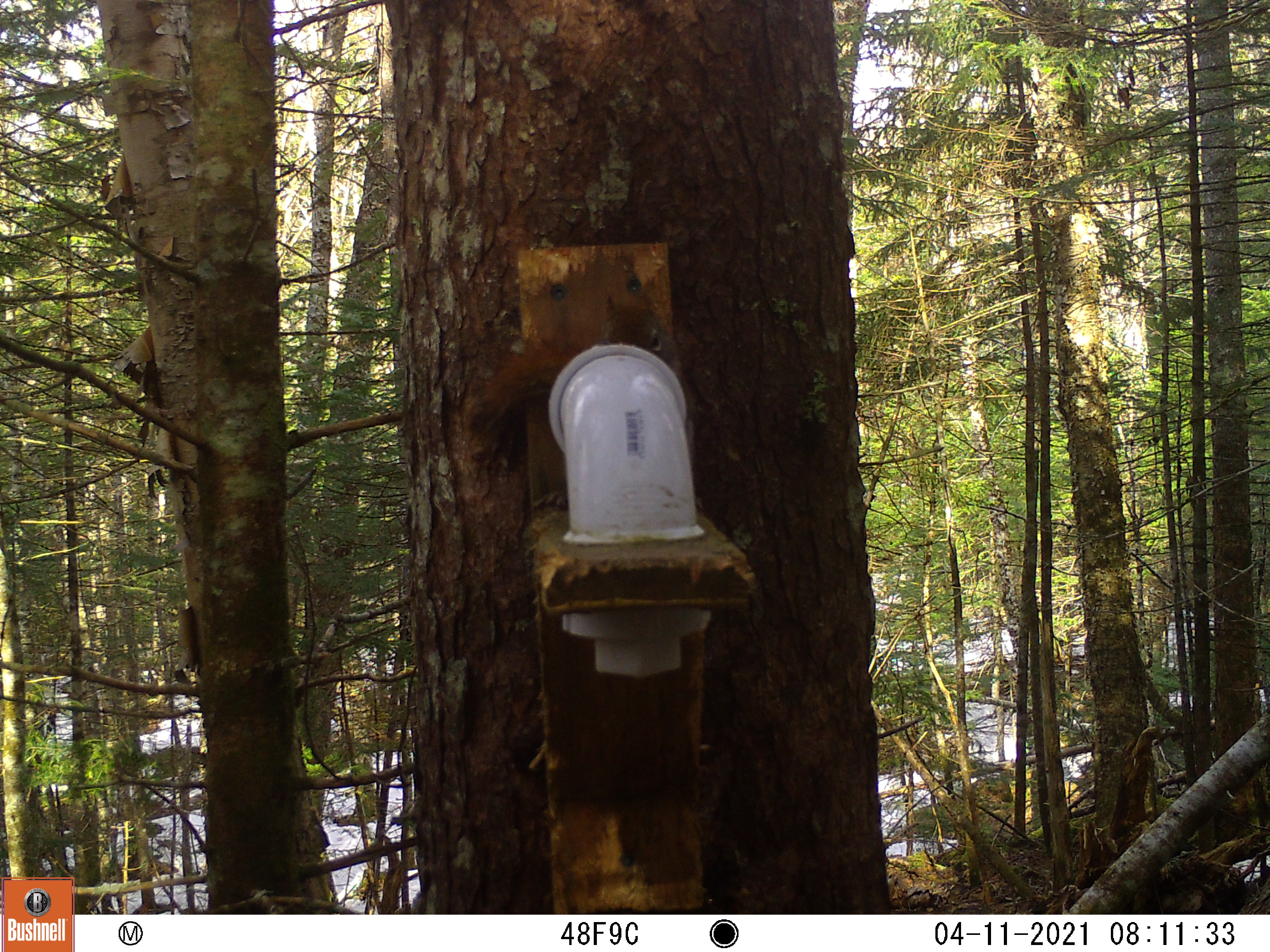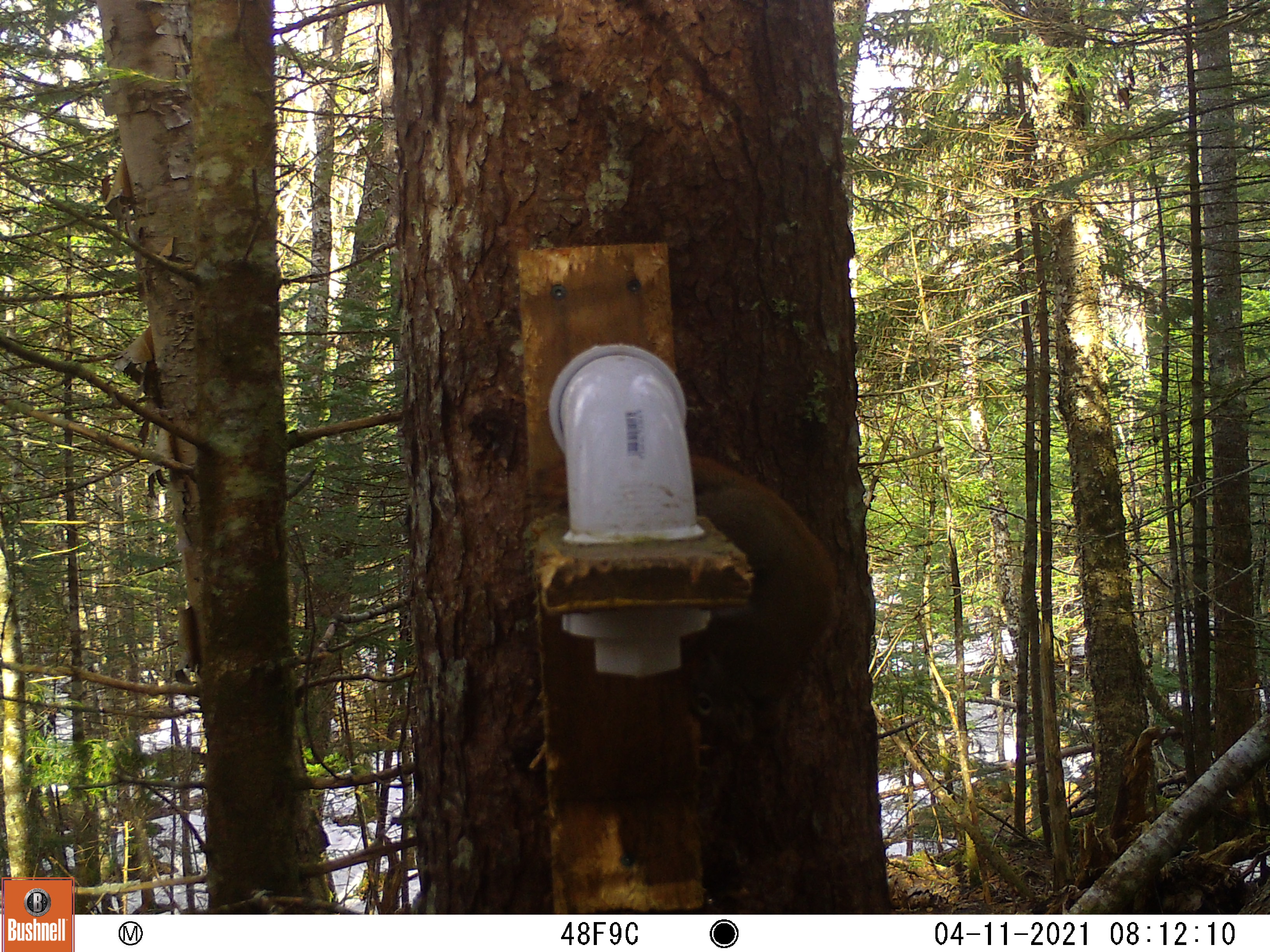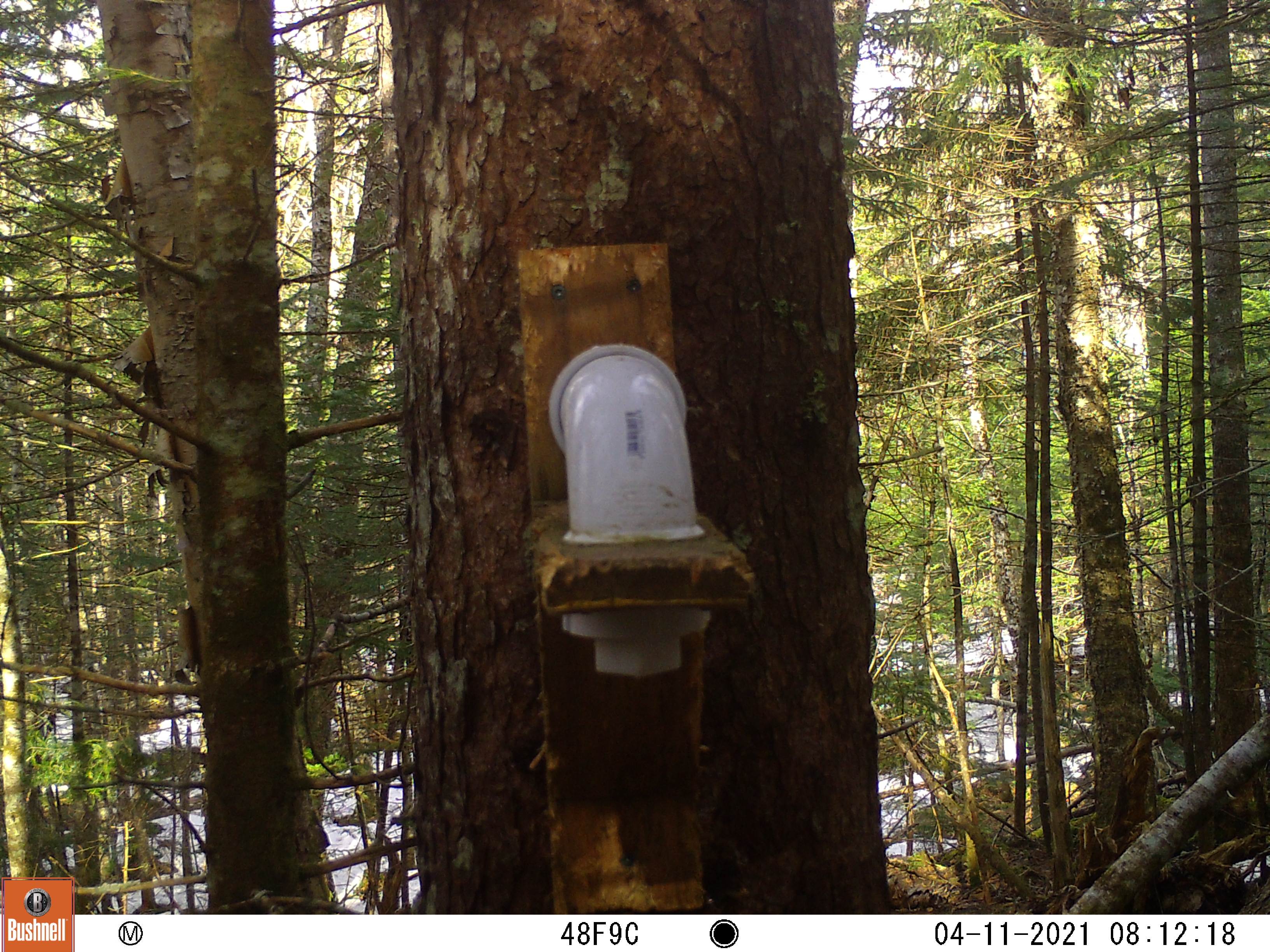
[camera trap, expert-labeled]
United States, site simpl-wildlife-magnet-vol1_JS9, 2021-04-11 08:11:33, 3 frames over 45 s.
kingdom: Animalia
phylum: Chordata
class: Mammalia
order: Rodentia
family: Sciuridae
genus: Tamiasciurus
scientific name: Tamiasciurus hudsonicus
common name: red squirrel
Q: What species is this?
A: Red squirrel (Tamiasciurus hudsonicus).